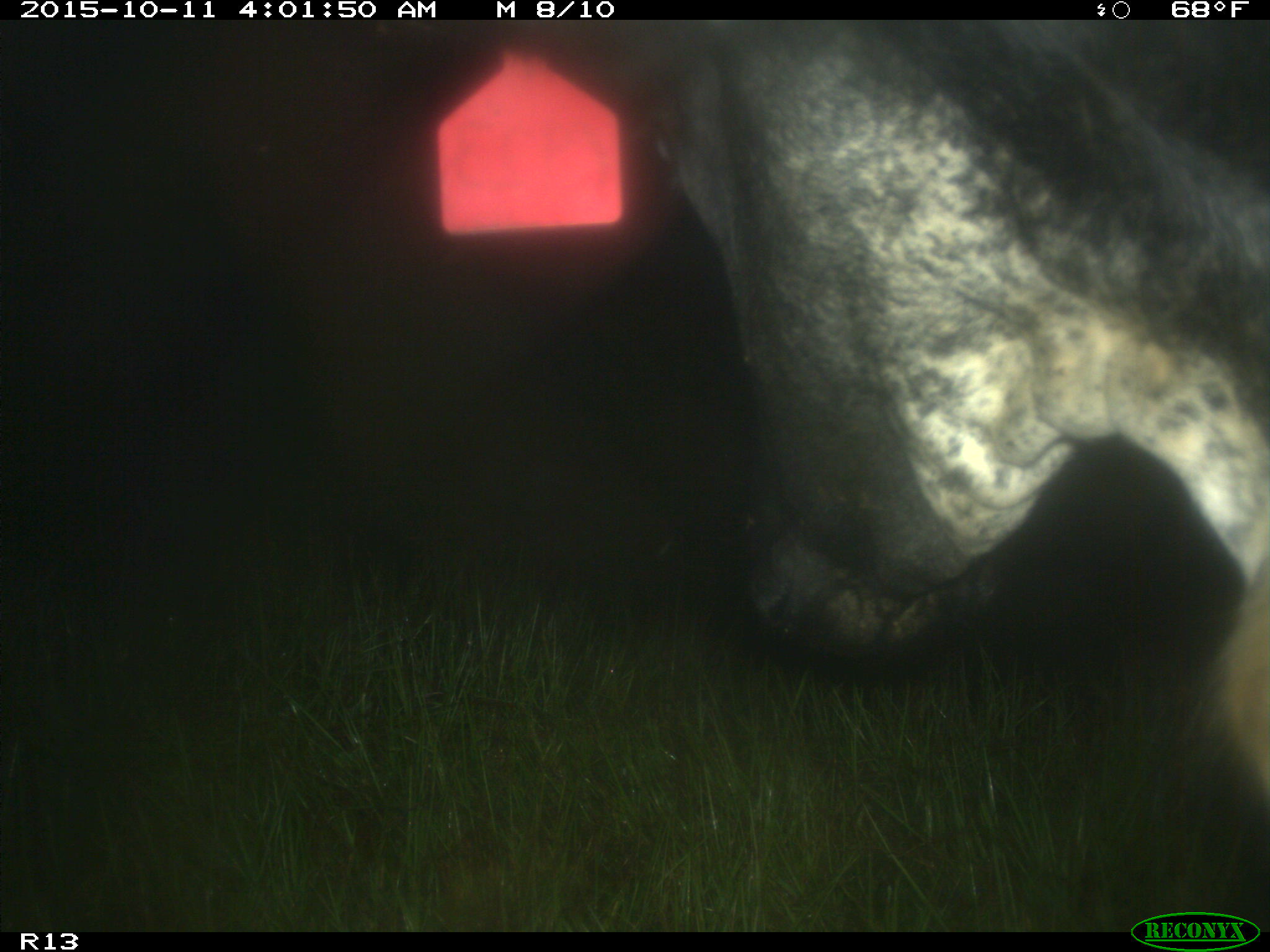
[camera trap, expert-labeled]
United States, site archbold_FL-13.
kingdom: Animalia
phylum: Chordata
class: Mammalia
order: Artiodactyla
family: Bovidae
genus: Bos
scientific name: Bos taurus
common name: domestic cow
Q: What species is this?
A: Bos taurus (domestic cow).